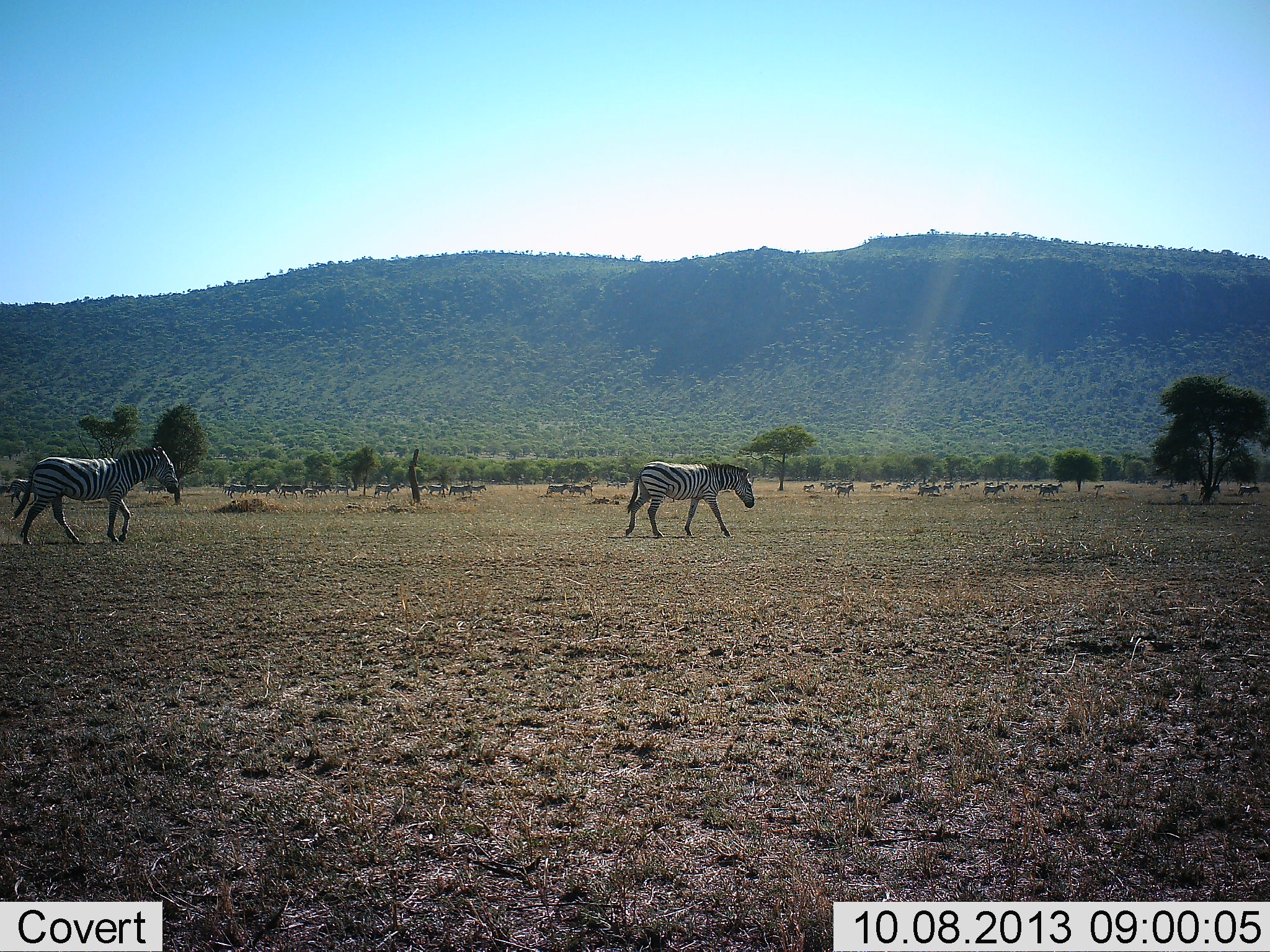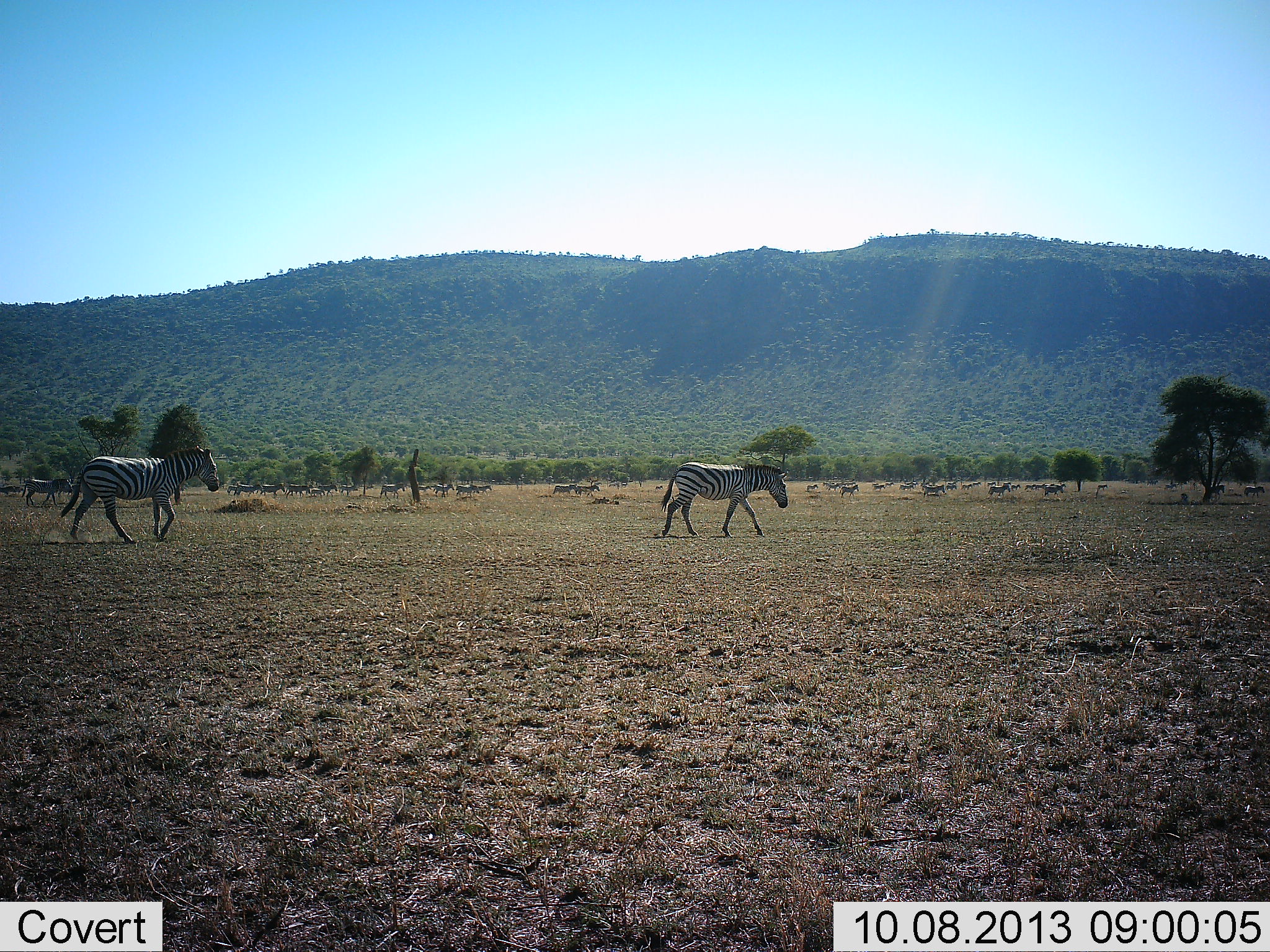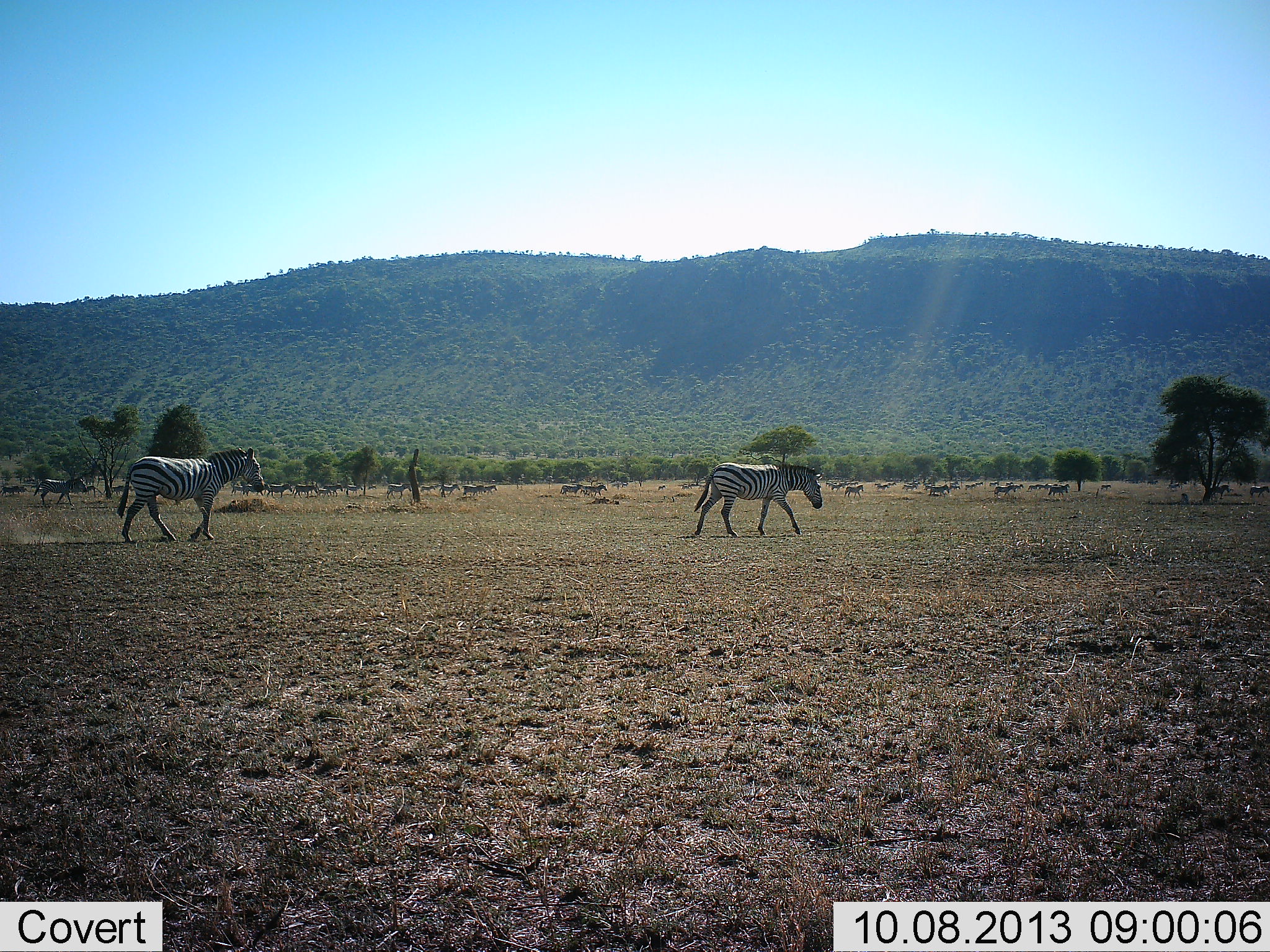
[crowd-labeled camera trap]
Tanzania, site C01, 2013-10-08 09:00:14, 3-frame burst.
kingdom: Animalia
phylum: Chordata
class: Mammalia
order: Perissodactyla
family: Equidae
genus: Equus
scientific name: Equus quagga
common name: plains zebra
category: zebra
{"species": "zebra (plains zebra) (Equus quagga)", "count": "11-50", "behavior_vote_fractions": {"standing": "22%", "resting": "0%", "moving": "96%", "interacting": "4%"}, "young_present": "4%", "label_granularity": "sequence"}